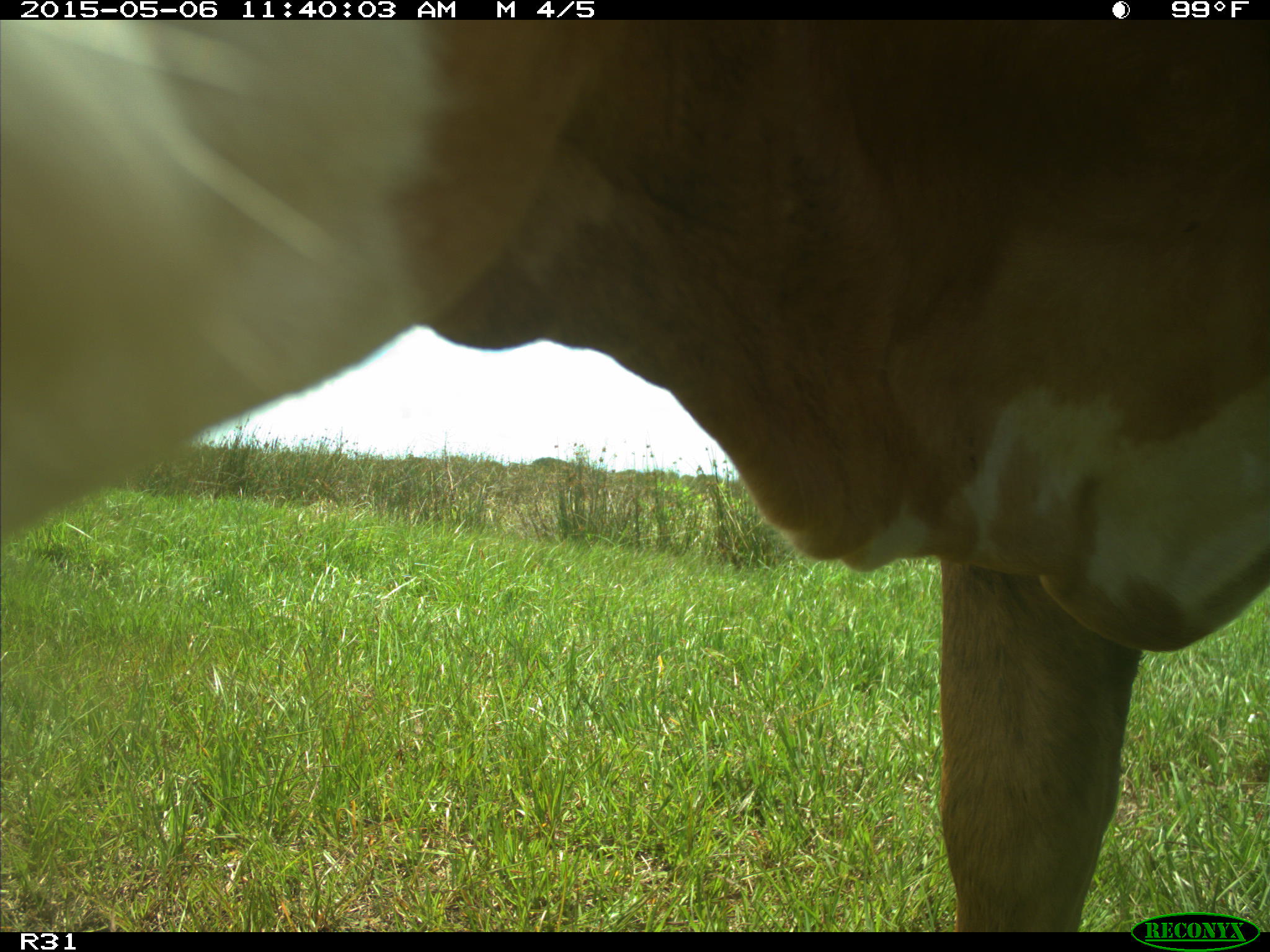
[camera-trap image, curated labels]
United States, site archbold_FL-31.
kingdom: Animalia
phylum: Chordata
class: Mammalia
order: Artiodactyla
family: Bovidae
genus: Bos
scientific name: Bos taurus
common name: domestic cow